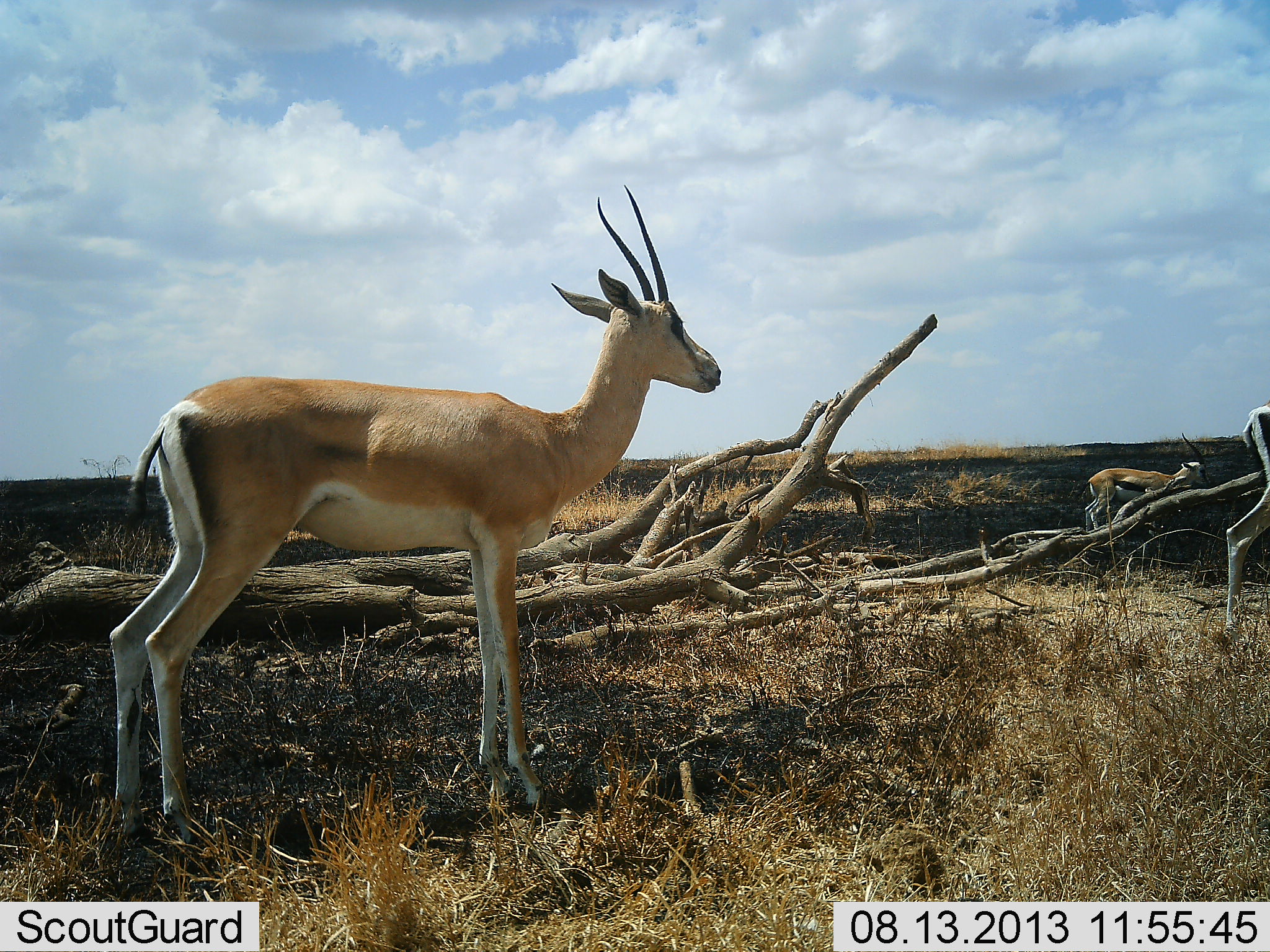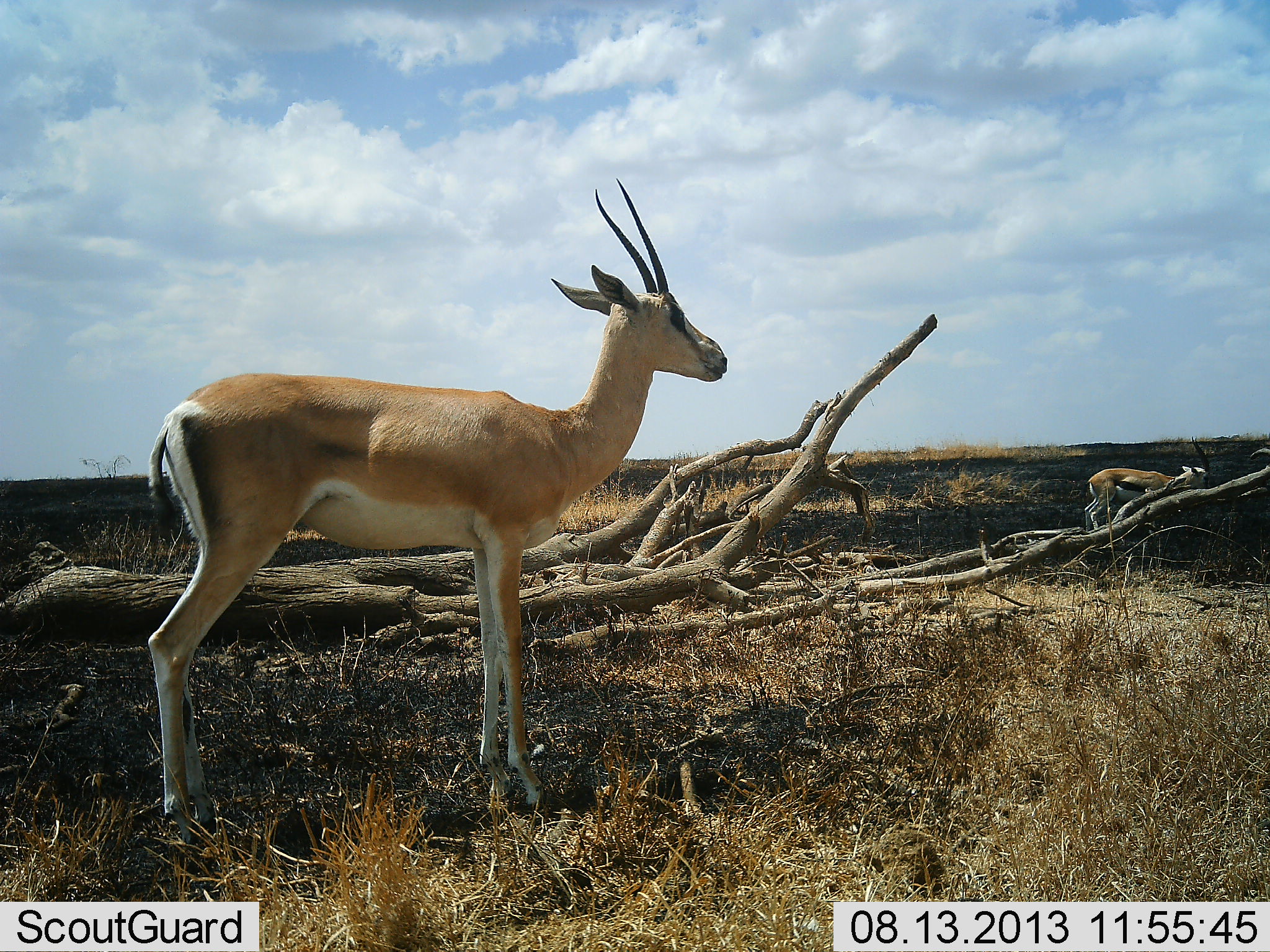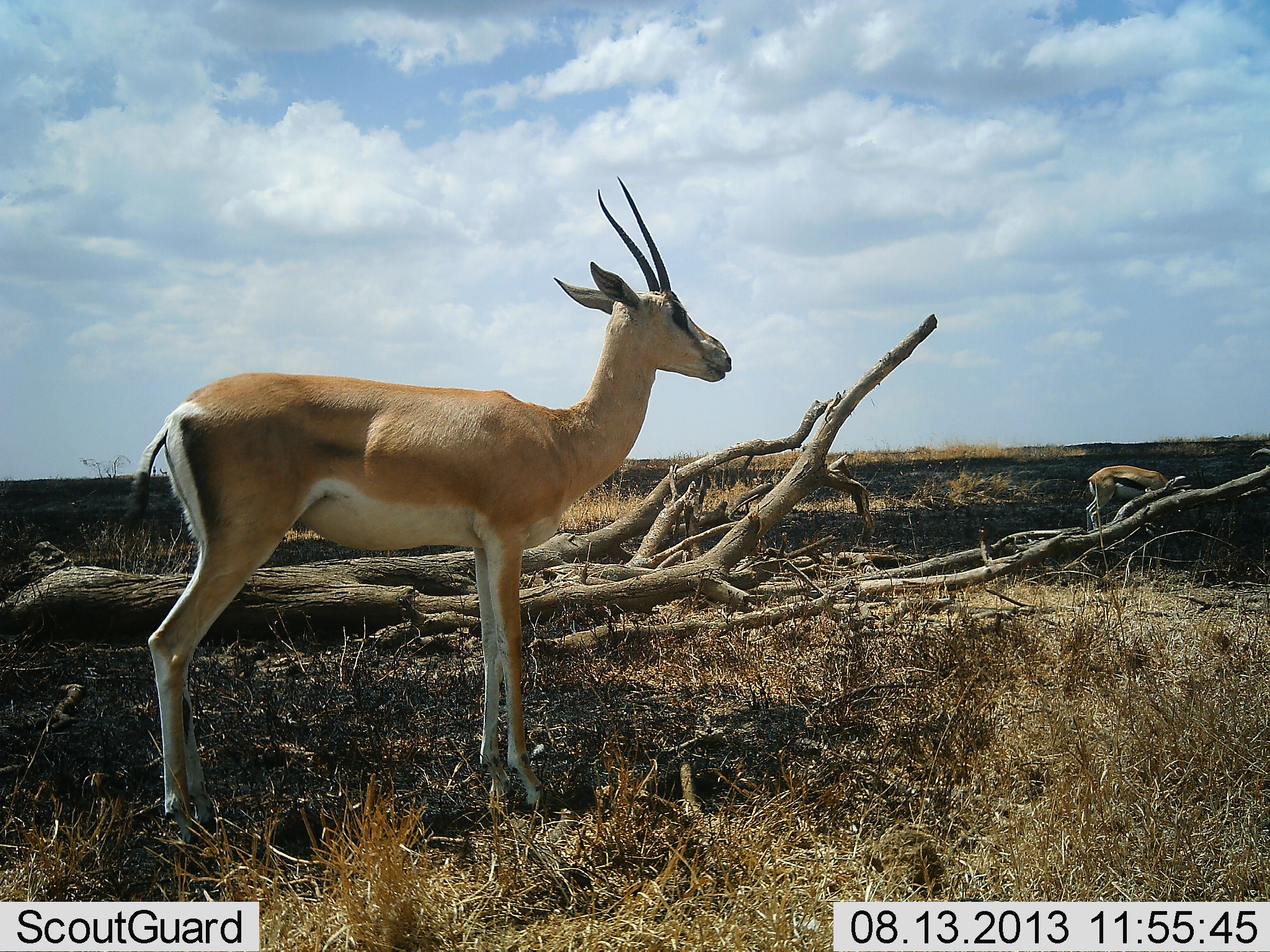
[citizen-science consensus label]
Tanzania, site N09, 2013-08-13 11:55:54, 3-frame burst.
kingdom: Animalia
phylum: Chordata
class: Mammalia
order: Artiodactyla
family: Bovidae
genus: Nanger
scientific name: Nanger granti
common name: grant's gazelle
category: gazellegrants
Gazellegrants (grant's gazelle) (Nanger granti), count 2. Behavior (volunteer vote fractions): standing 97%, resting 0%, moving 41%, interacting 0%. Young present (vote fraction): 0%. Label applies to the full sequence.